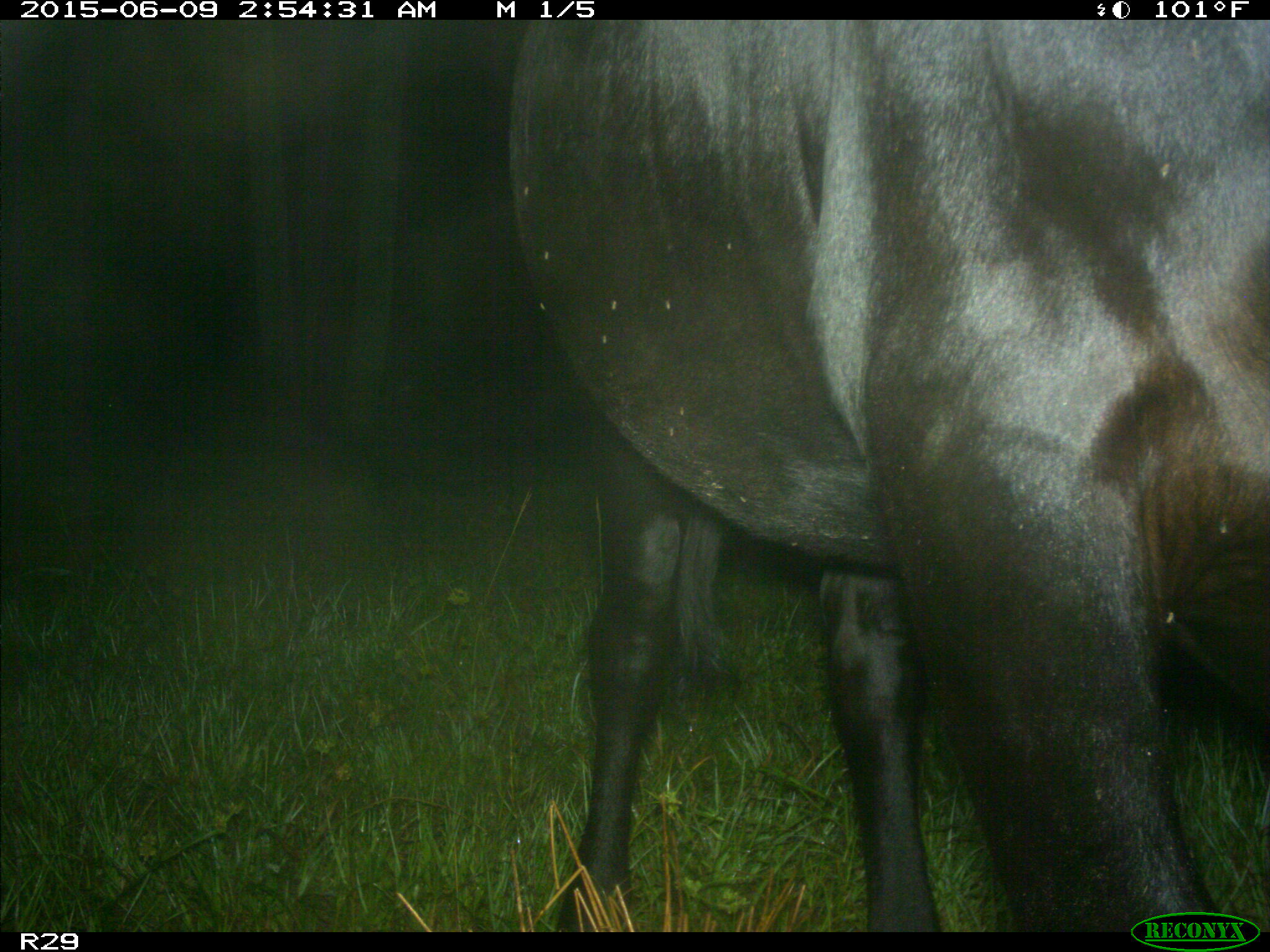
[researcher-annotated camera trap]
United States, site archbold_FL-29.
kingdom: Animalia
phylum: Chordata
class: Mammalia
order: Artiodactyla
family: Bovidae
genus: Bos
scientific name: Bos taurus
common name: domestic cow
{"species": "Bos taurus (domestic cow)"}